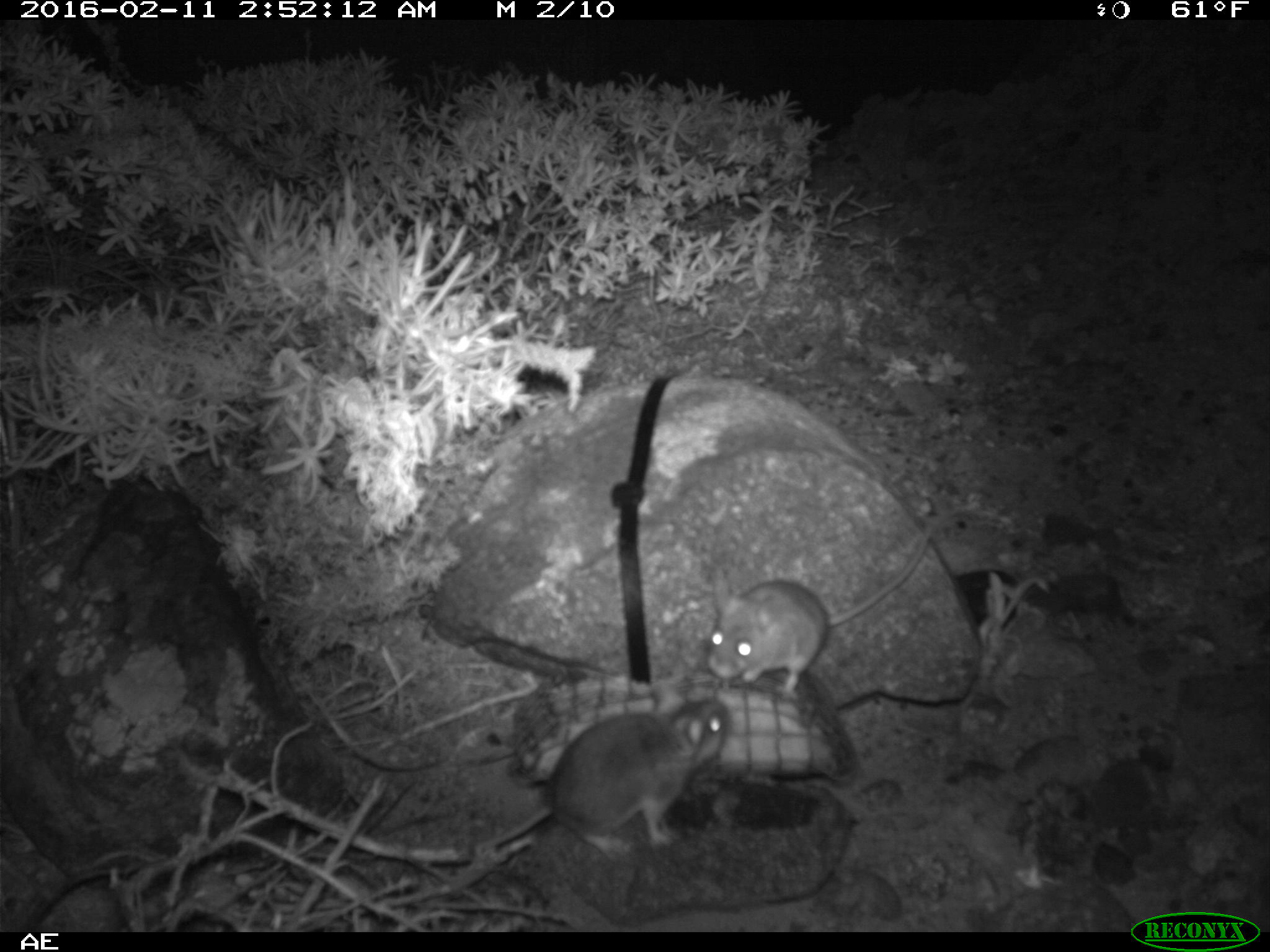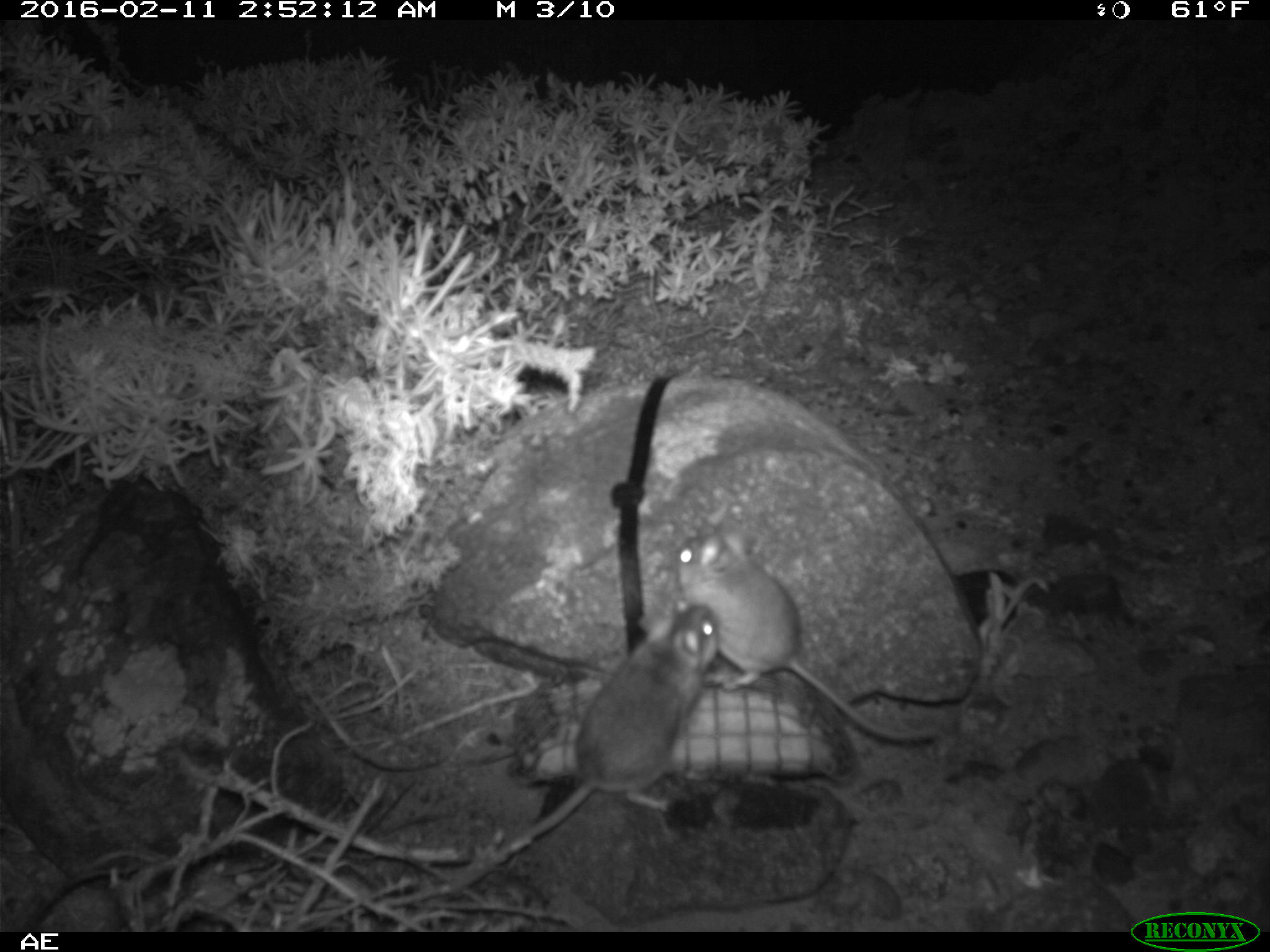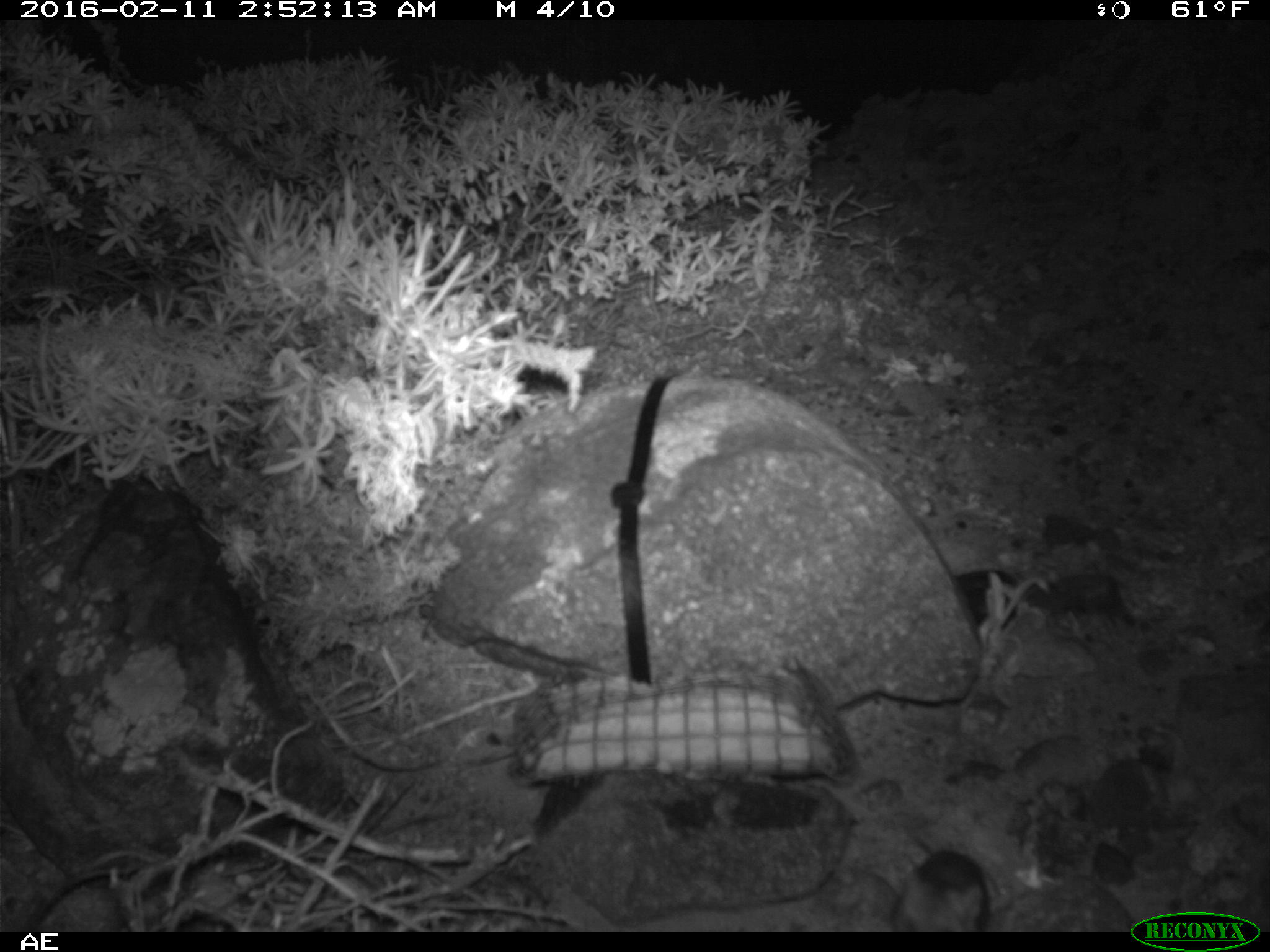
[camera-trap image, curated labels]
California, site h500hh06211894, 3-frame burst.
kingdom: Animalia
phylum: Chordata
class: Mammalia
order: Rodentia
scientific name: Rodentia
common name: rodent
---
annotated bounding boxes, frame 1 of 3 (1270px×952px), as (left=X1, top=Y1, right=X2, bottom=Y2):
rodent: (left=452, top=694, right=729, bottom=862); (left=706, top=509, right=942, bottom=691)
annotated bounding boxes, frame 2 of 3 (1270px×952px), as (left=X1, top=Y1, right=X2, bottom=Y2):
rodent: (left=495, top=601, right=720, bottom=857); (left=674, top=529, right=944, bottom=741)